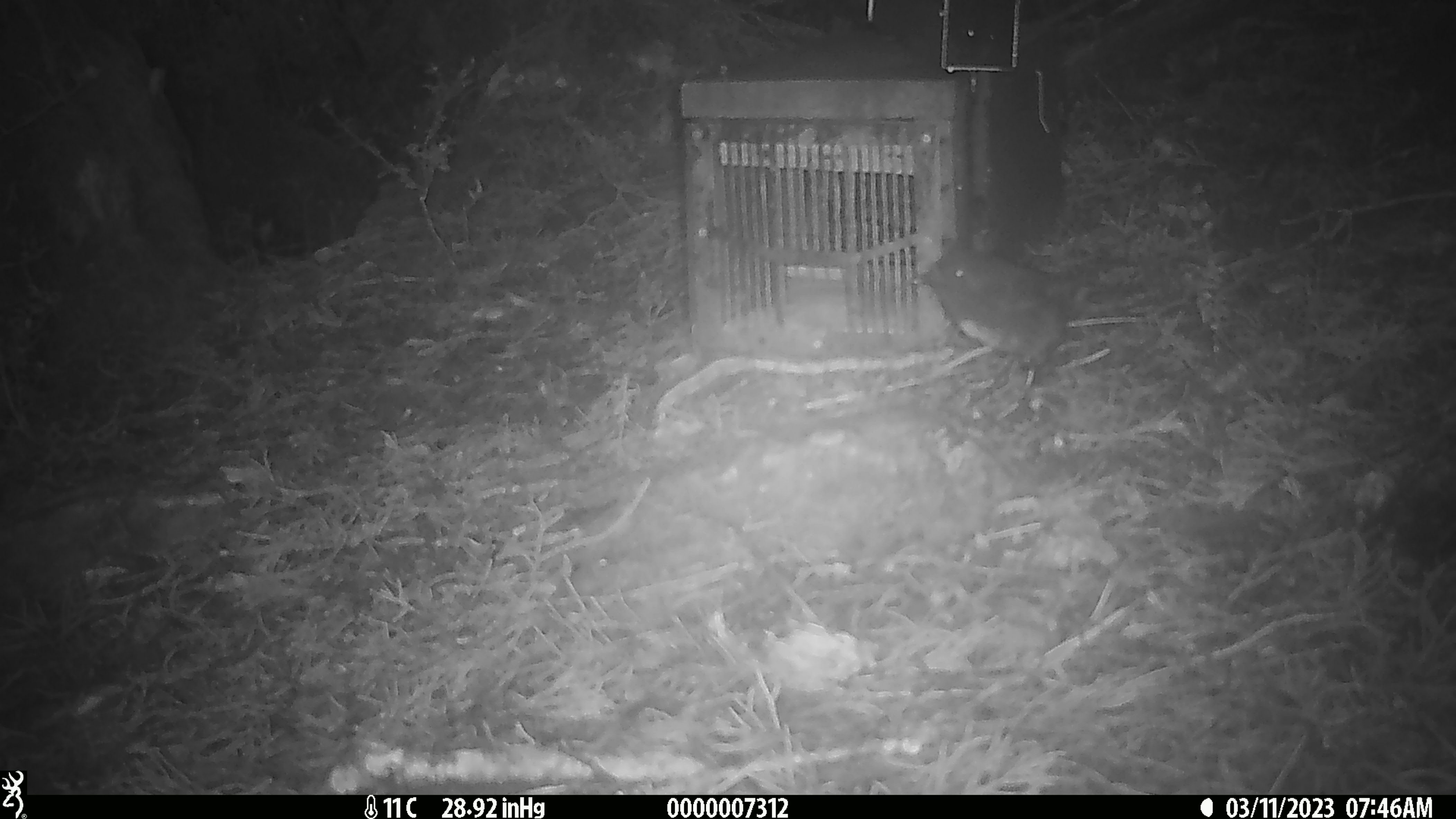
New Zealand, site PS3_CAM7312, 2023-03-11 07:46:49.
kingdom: Animalia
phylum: Chordata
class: Aves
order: Passeriformes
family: Petroicidae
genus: Petroica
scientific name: Petroica australis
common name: new zealand robin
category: robin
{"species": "robin (new zealand robin) (Petroica australis)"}